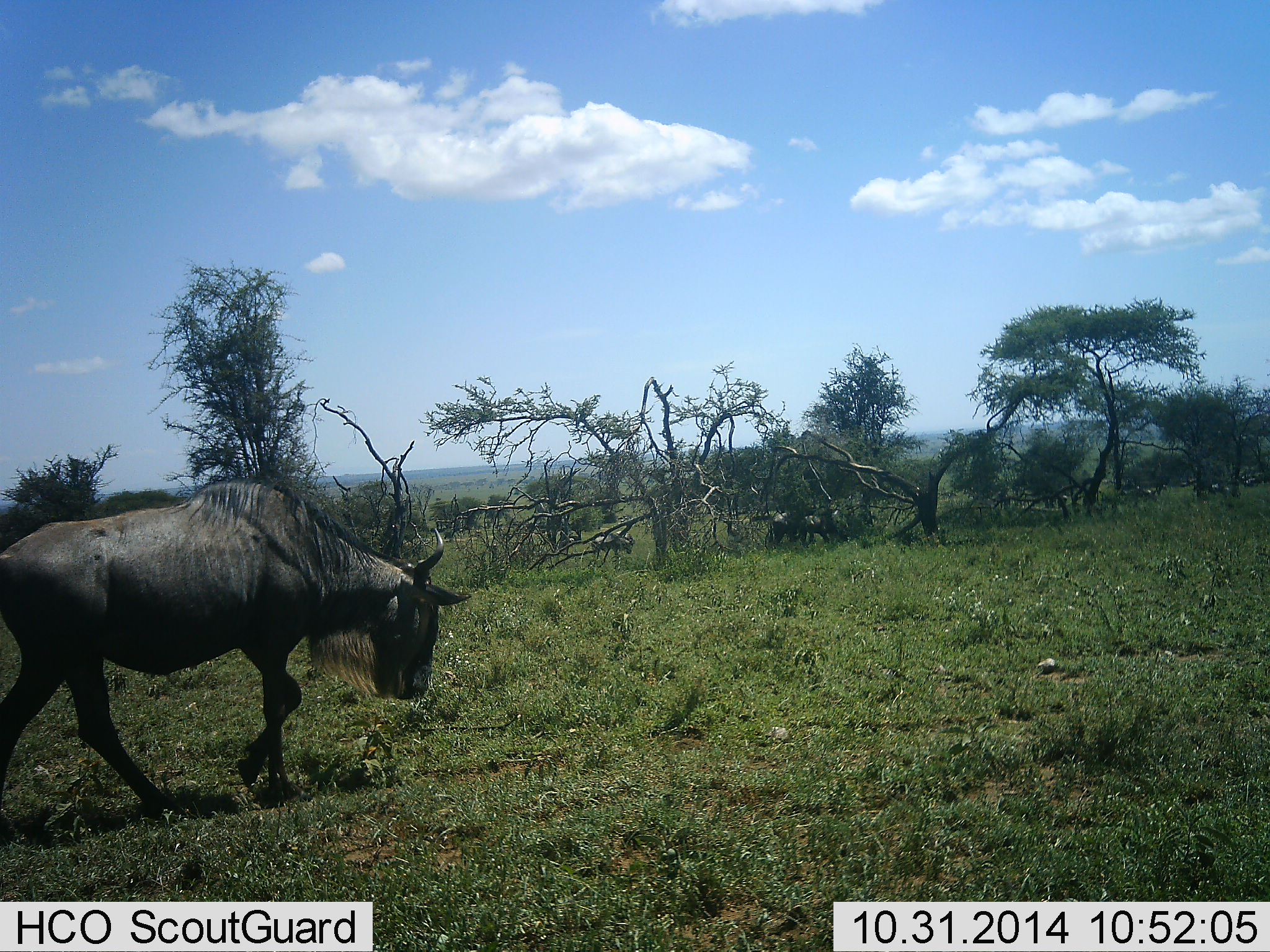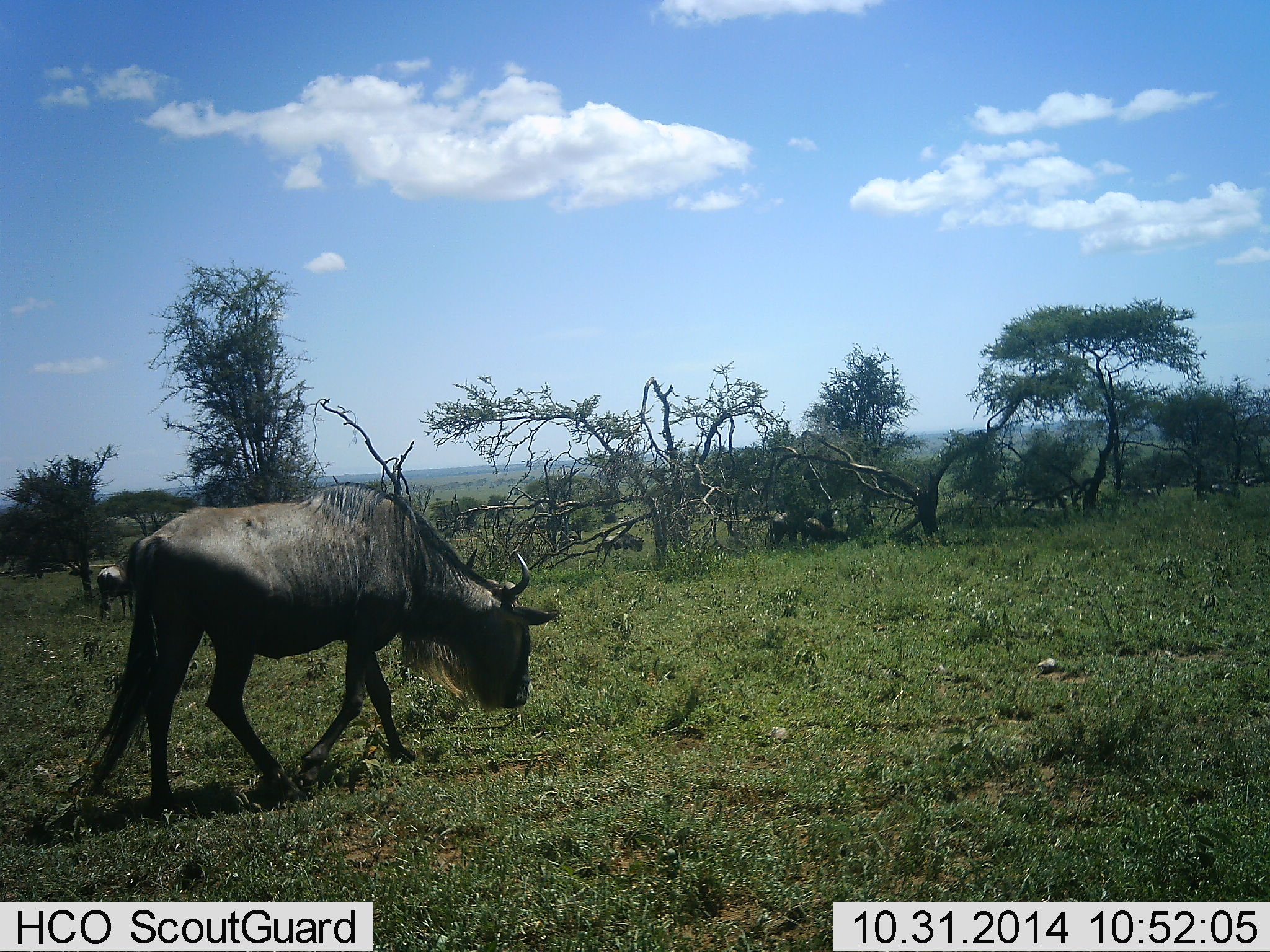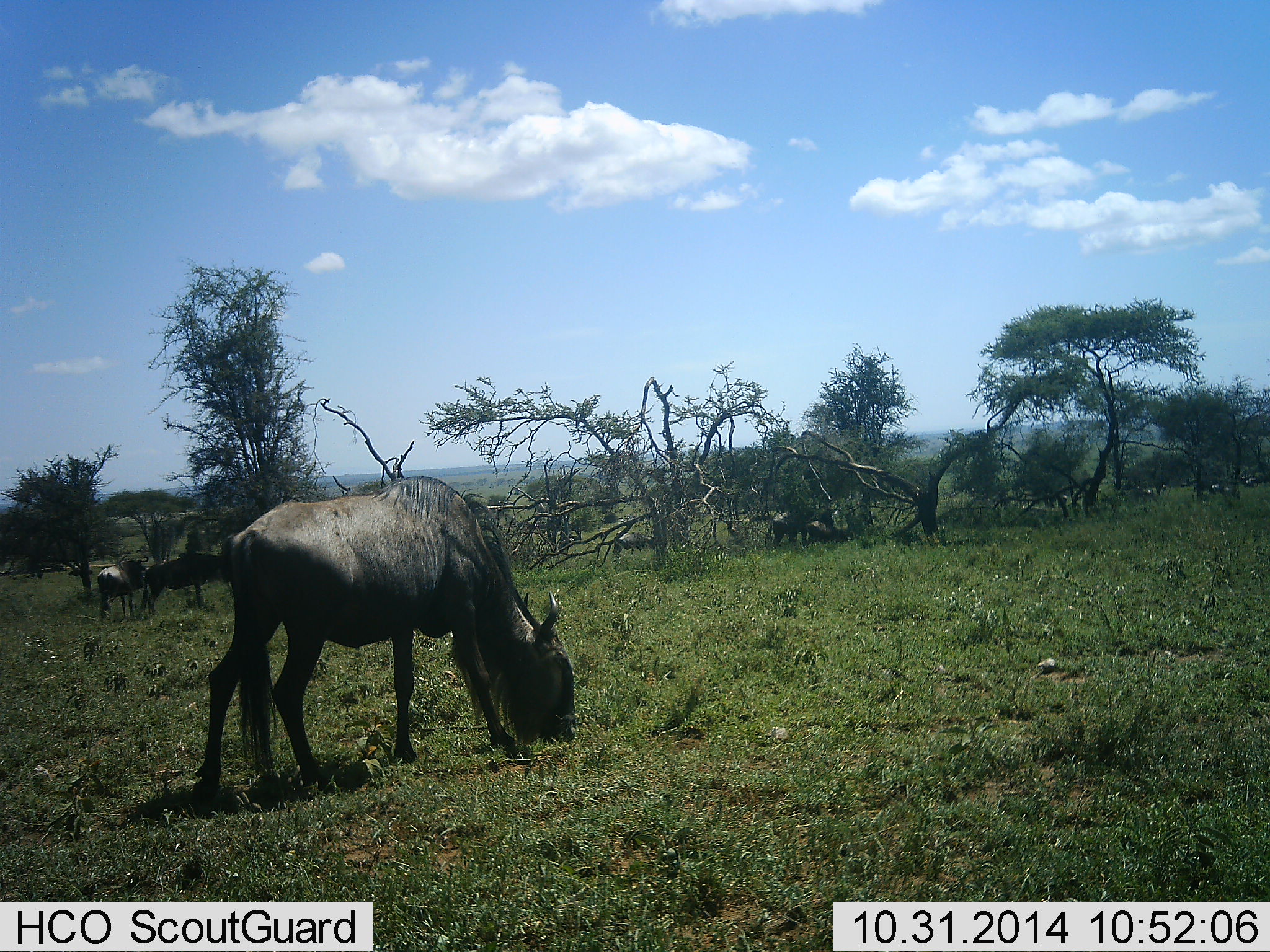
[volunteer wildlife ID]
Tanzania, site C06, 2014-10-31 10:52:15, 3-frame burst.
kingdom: Animalia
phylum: Chordata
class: Mammalia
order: Artiodactyla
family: Bovidae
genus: Connochaetes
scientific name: Connochaetes taurinus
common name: blue wildebeest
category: wildebeest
Wildebeest (blue wildebeest) (Connochaetes taurinus), count 5. Behavior (volunteer vote fractions): standing 40%, resting 20%, moving 50%, interacting 0%. Young present (vote fraction): 0%. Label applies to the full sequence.